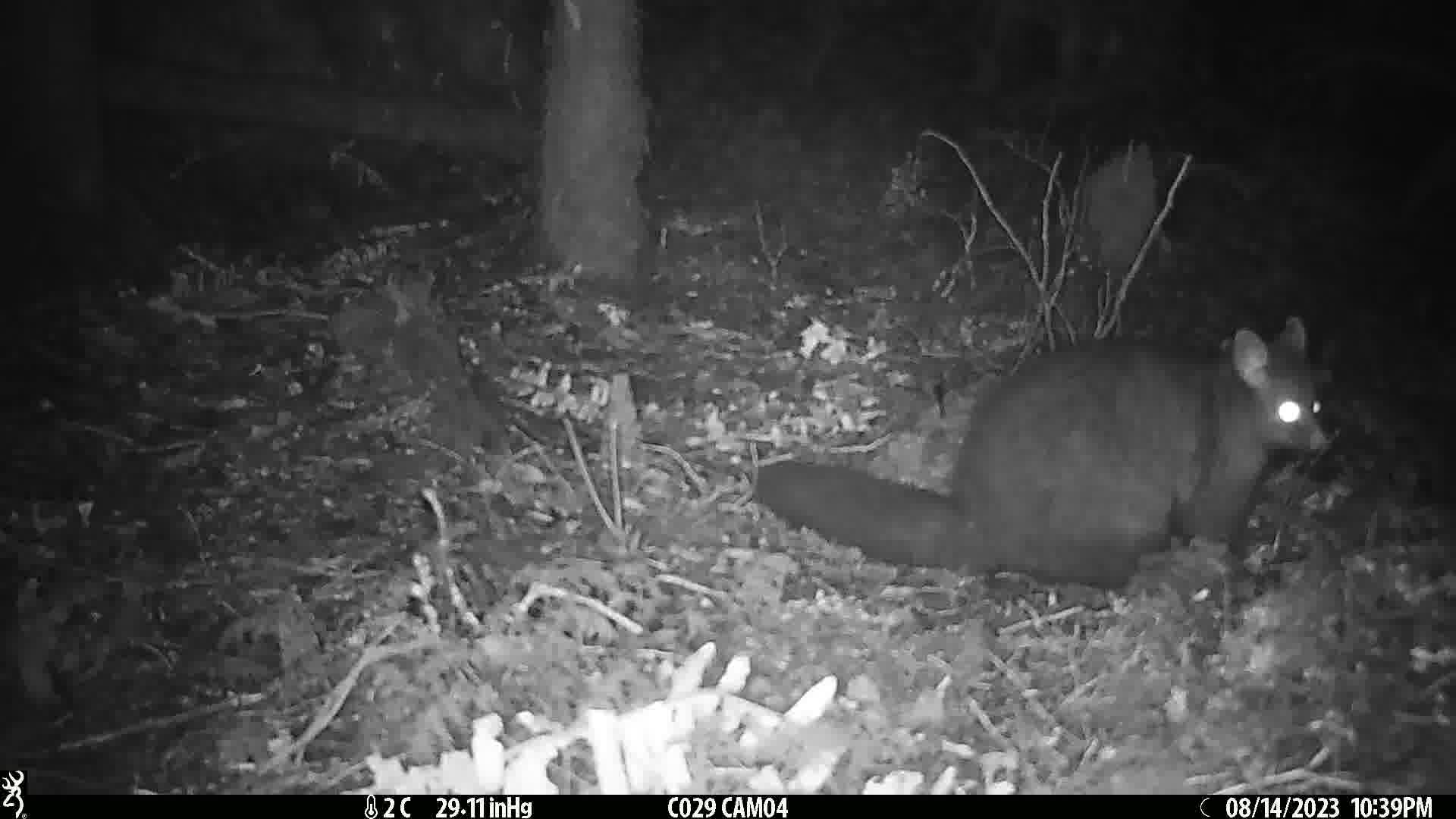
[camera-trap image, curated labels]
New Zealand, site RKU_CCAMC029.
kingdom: Animalia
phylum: Chordata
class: Mammalia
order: Diprotodontia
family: Phalangeridae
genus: Trichosurus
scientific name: Trichosurus vulpecula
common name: common brushtail possum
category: possum